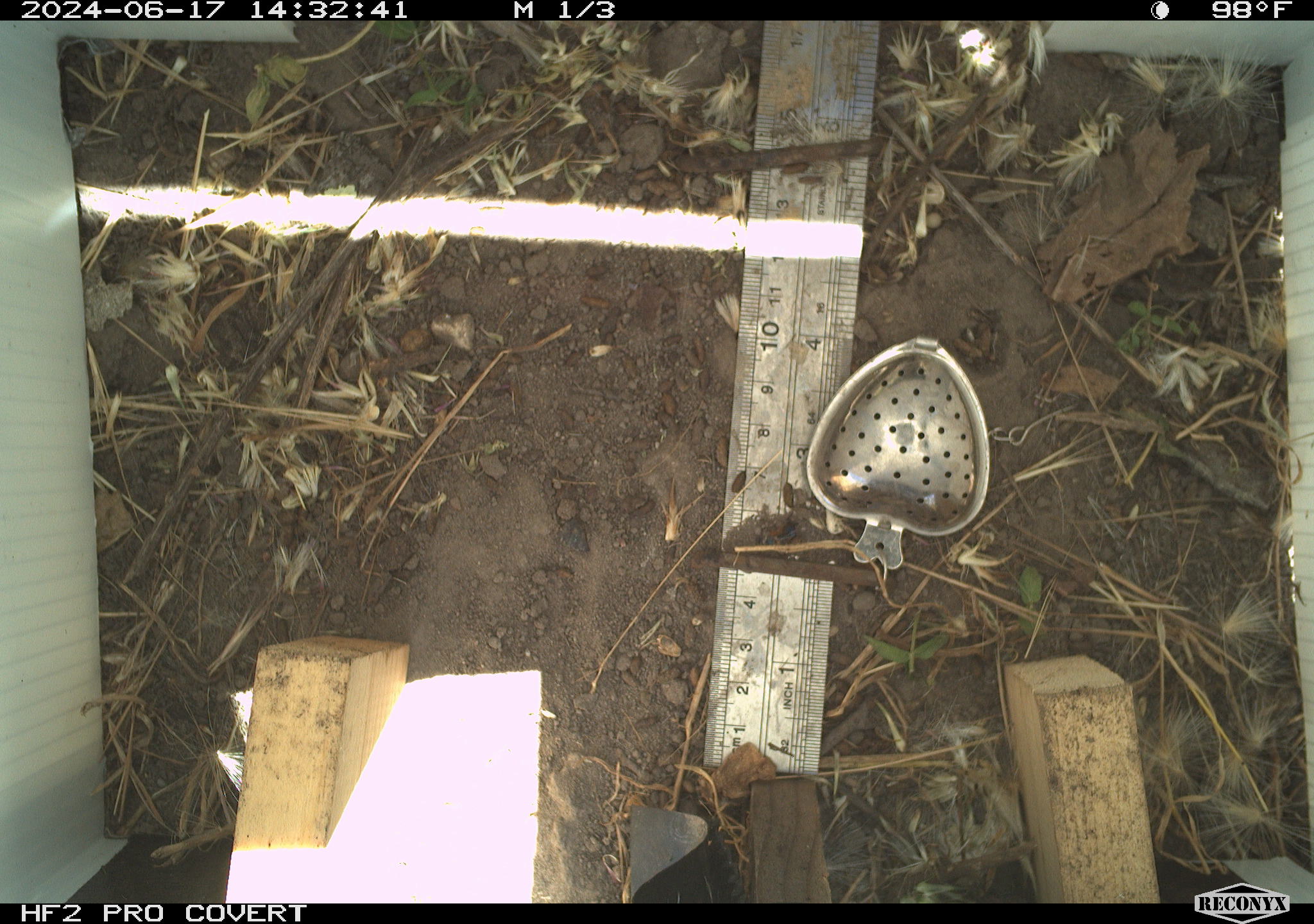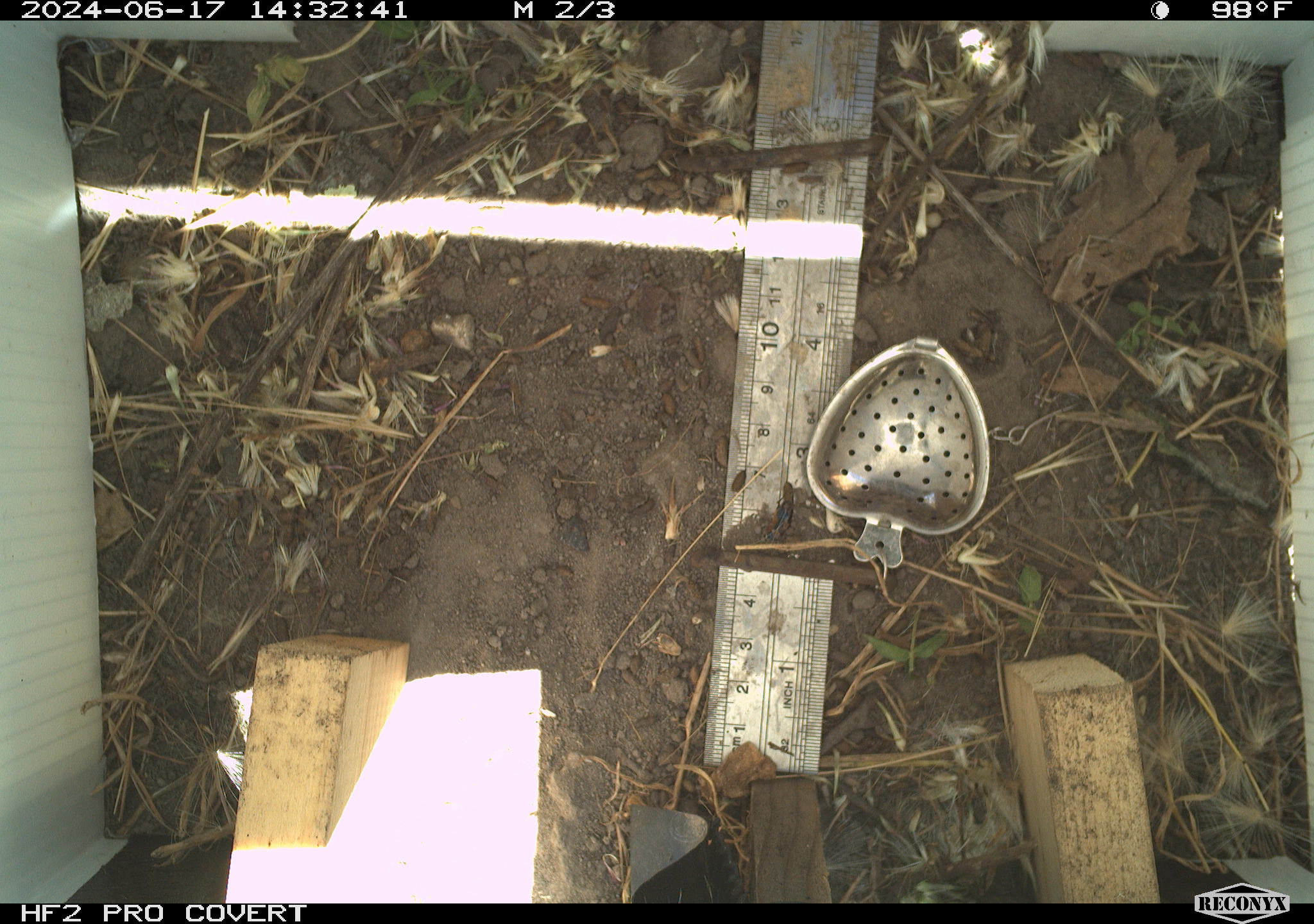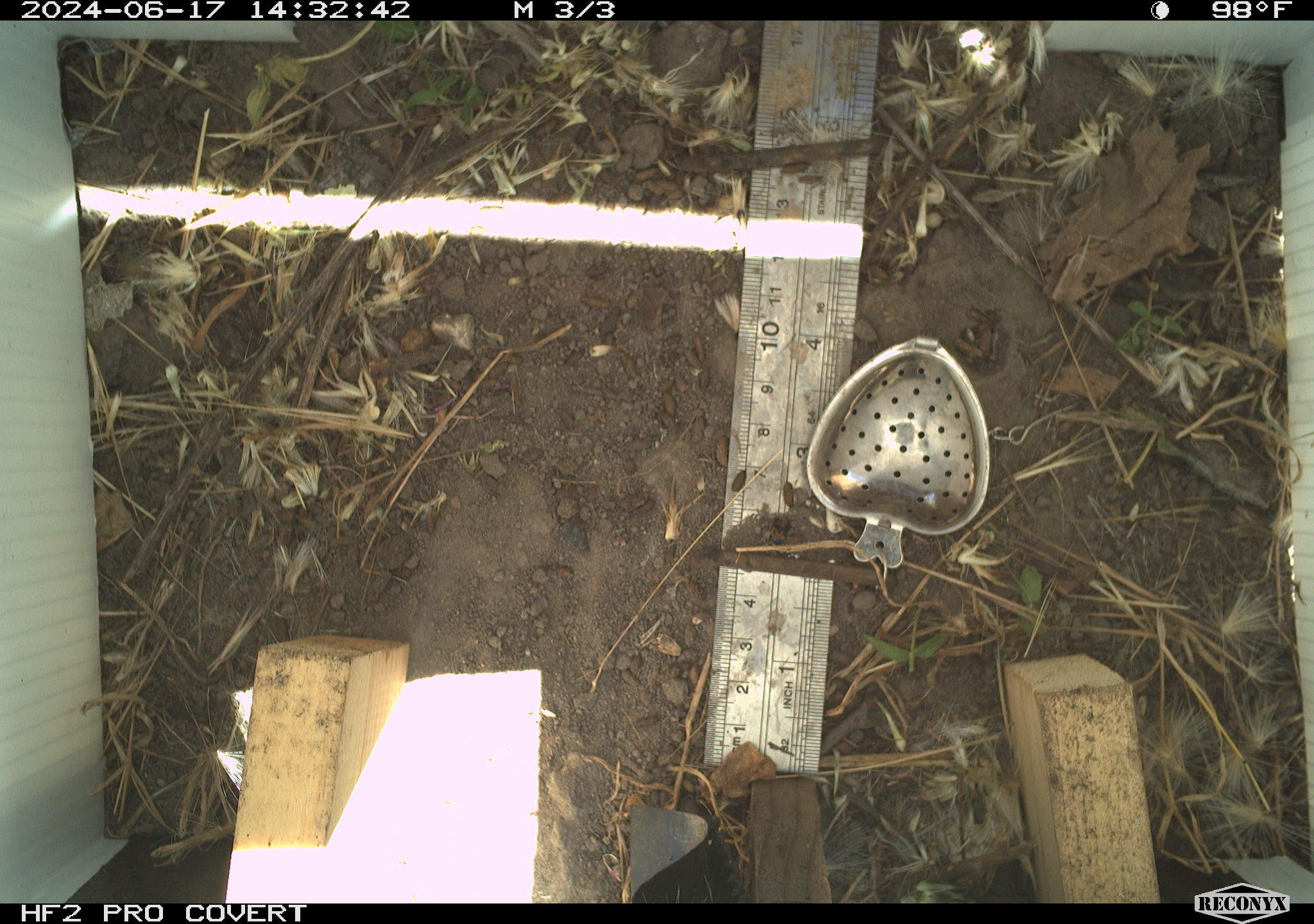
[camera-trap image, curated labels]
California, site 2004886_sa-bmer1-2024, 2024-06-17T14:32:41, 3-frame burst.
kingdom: Animalia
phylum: Arthropoda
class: Insecta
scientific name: Insecta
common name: insect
Insect (Insecta).